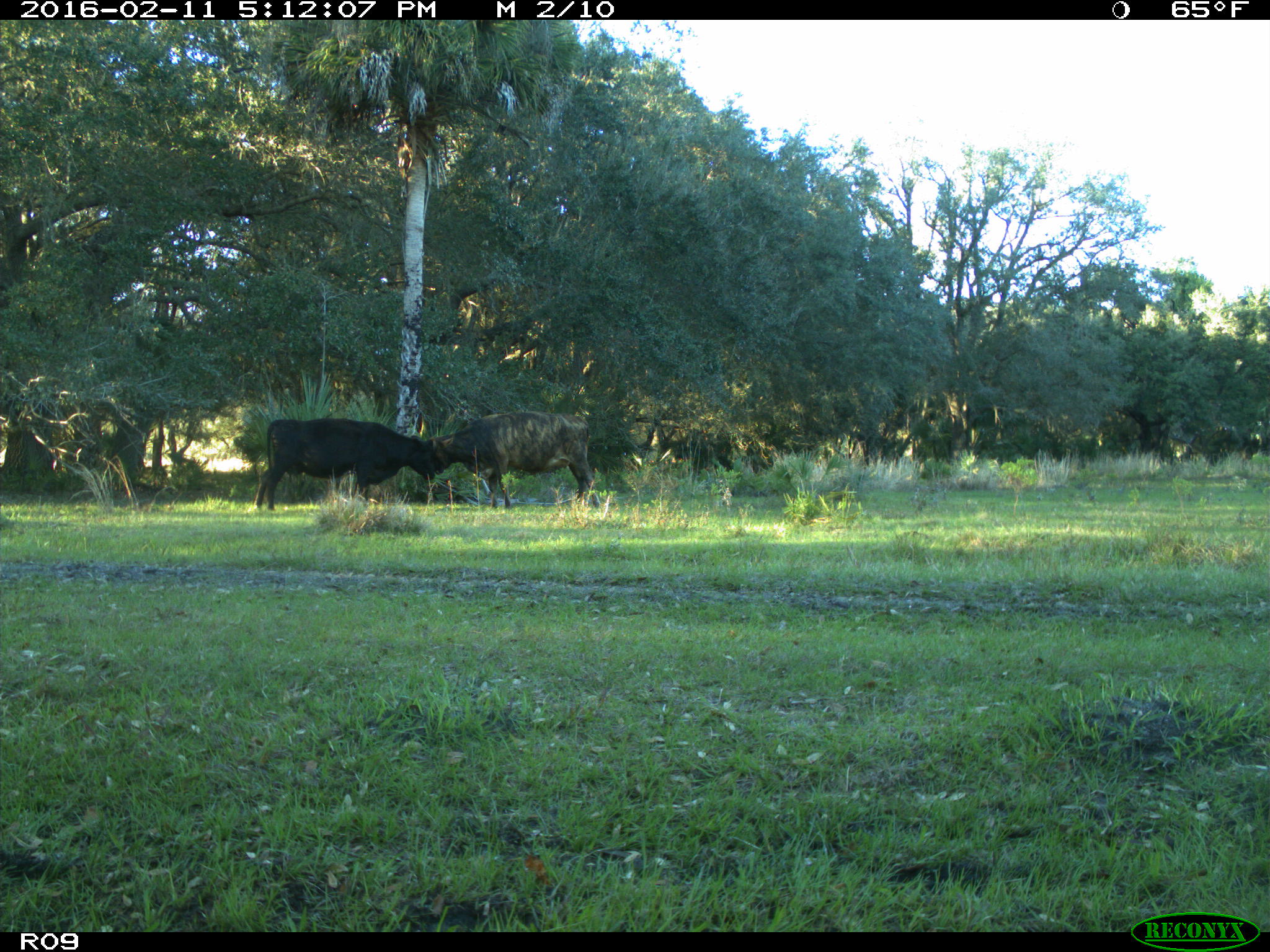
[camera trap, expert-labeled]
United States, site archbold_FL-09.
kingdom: Animalia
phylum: Chordata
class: Mammalia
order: Artiodactyla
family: Bovidae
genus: Bos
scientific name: Bos taurus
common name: domestic cow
Bos taurus (domestic cow).